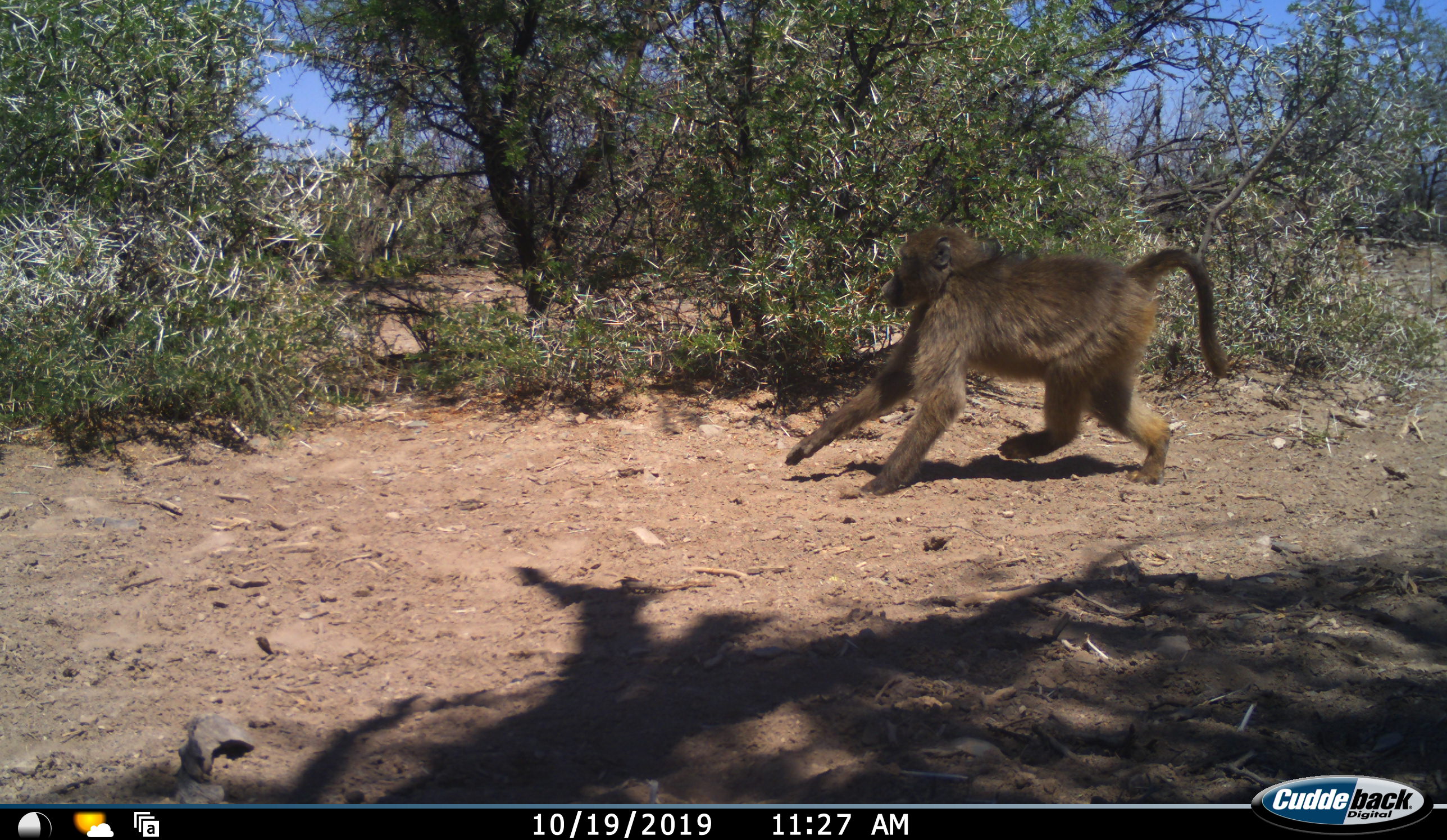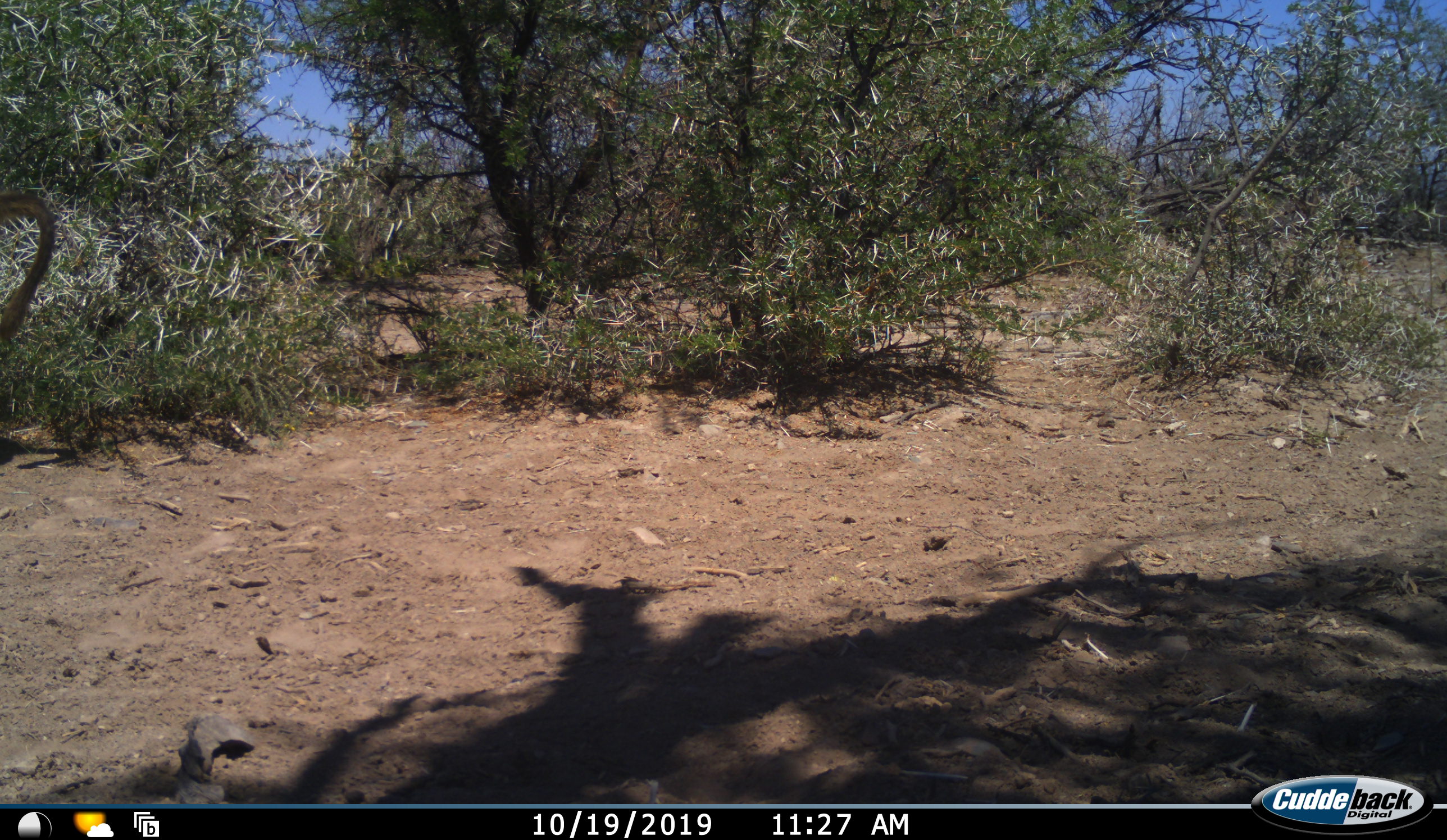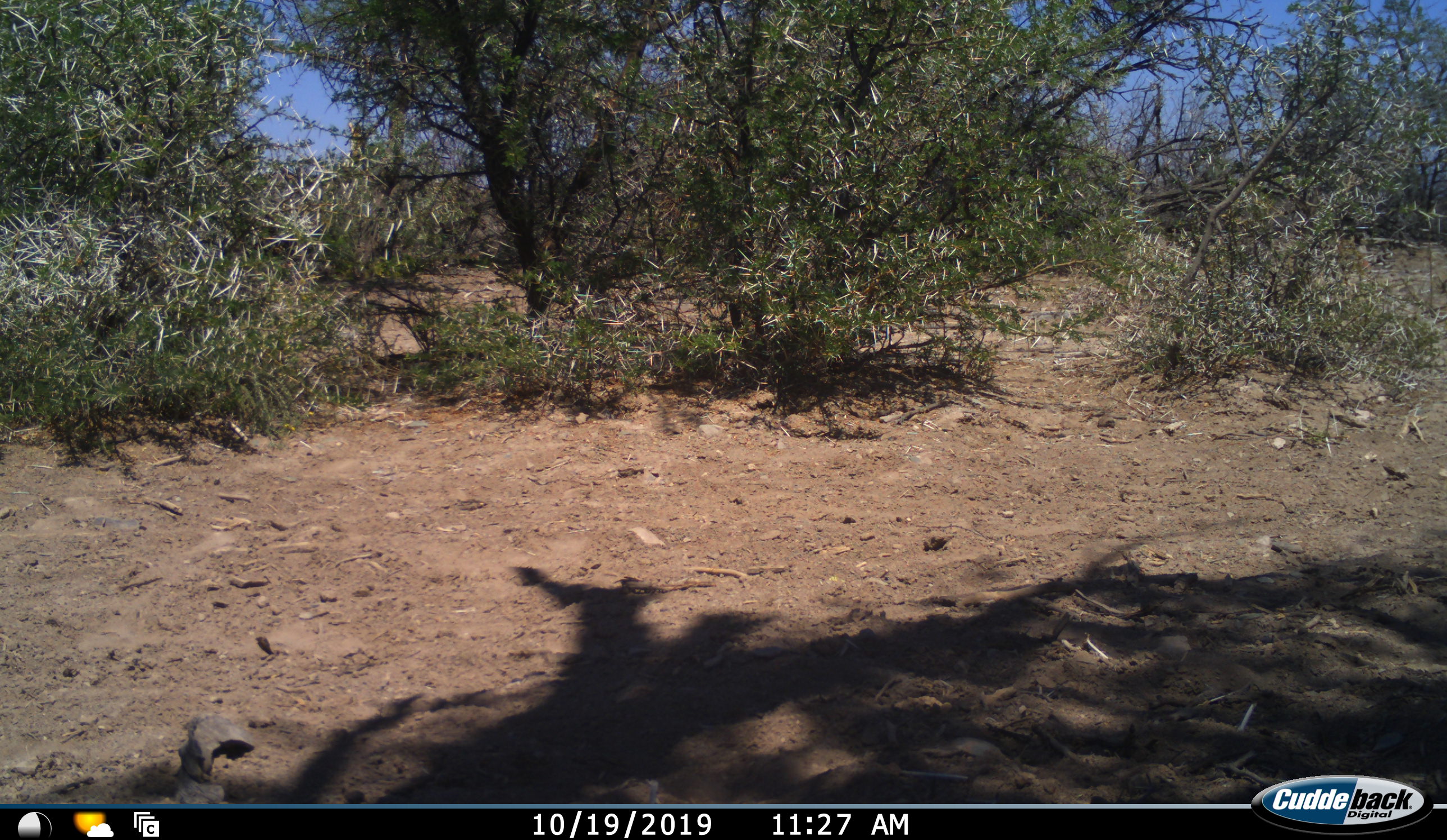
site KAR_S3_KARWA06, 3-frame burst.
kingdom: Animalia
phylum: Chordata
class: Mammalia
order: Primates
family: Cercopithecidae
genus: Papio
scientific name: Papio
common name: baboon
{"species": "baboon (Papio)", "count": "1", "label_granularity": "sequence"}